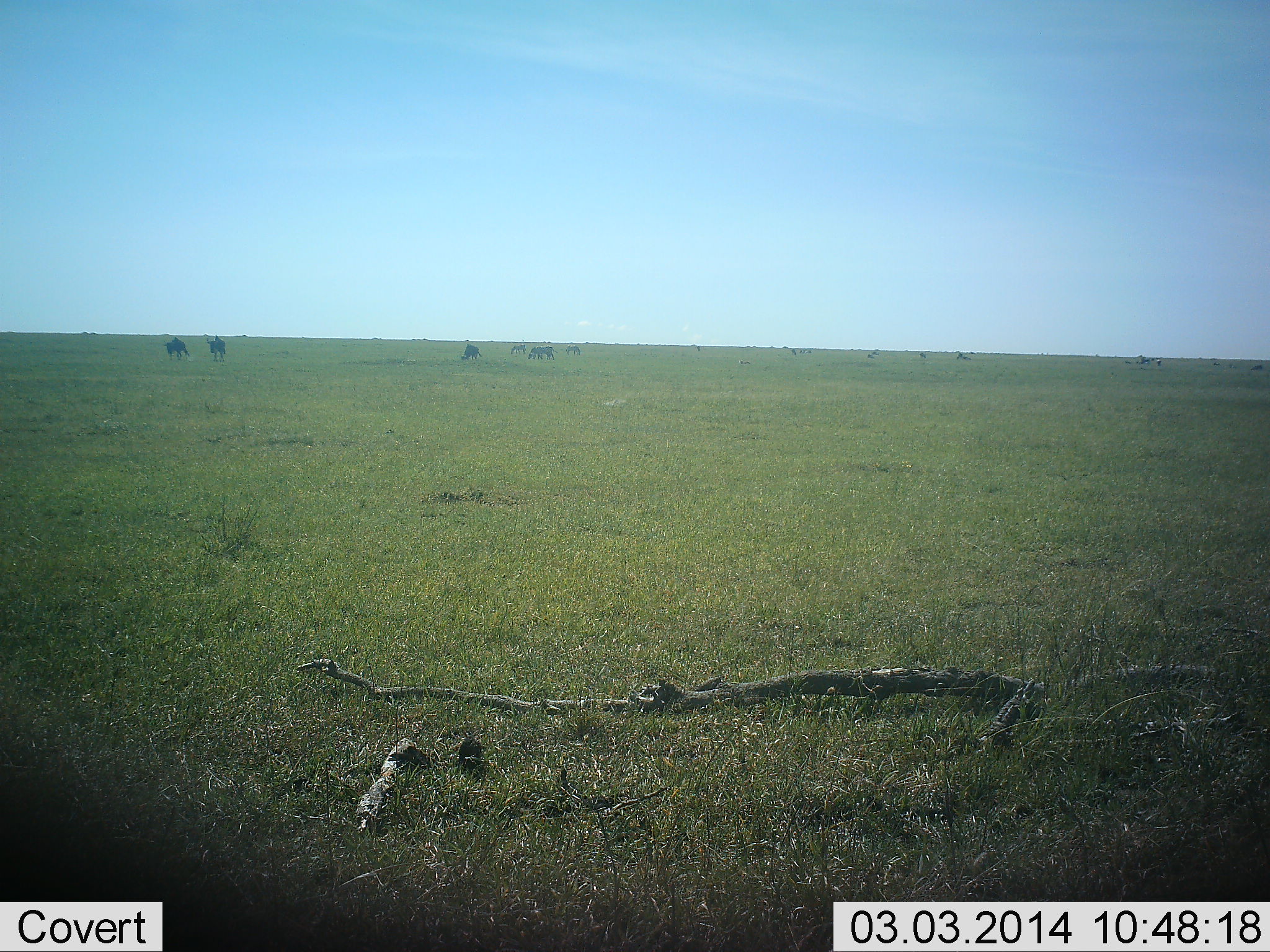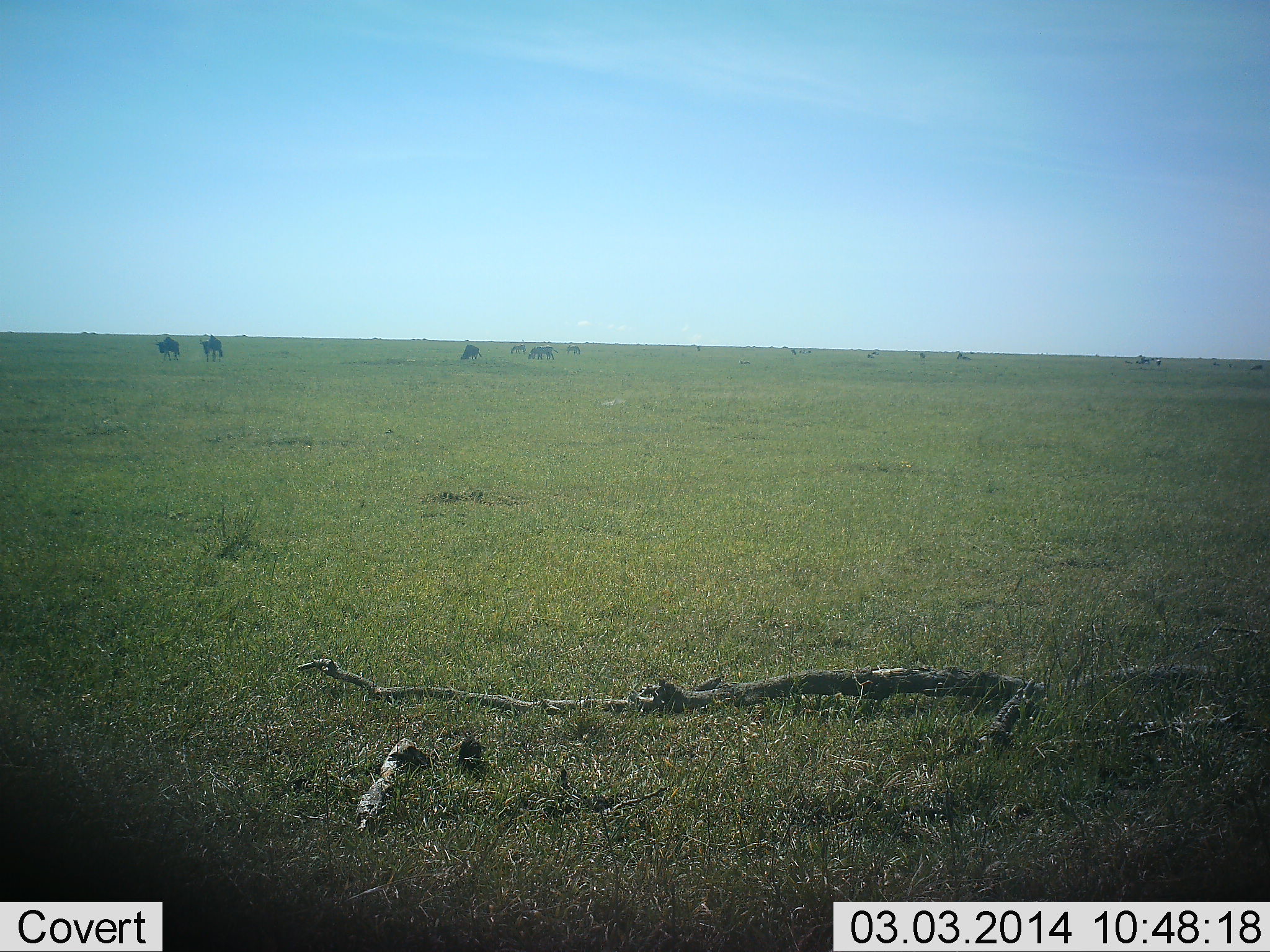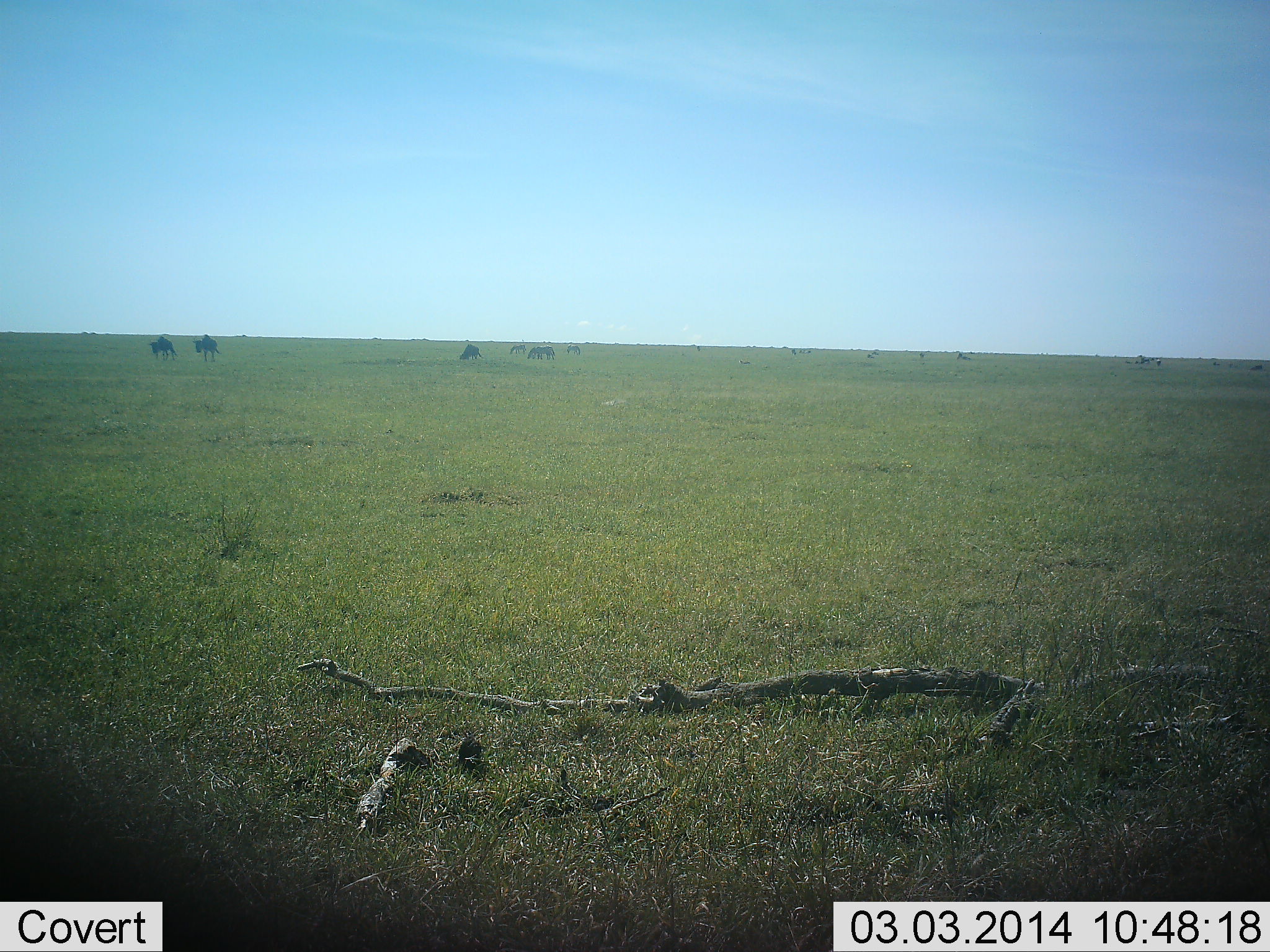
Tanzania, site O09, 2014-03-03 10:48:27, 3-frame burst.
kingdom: Animalia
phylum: Chordata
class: Mammalia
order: Artiodactyla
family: Bovidae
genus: Connochaetes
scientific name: Connochaetes taurinus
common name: blue wildebeest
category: wildebeest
Wildebeest (blue wildebeest) (Connochaetes taurinus), count 6. Behavior (volunteer vote fractions): standing 37%, resting 5%, moving 68%, interacting 5%. Young present (vote fraction): 0%. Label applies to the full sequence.